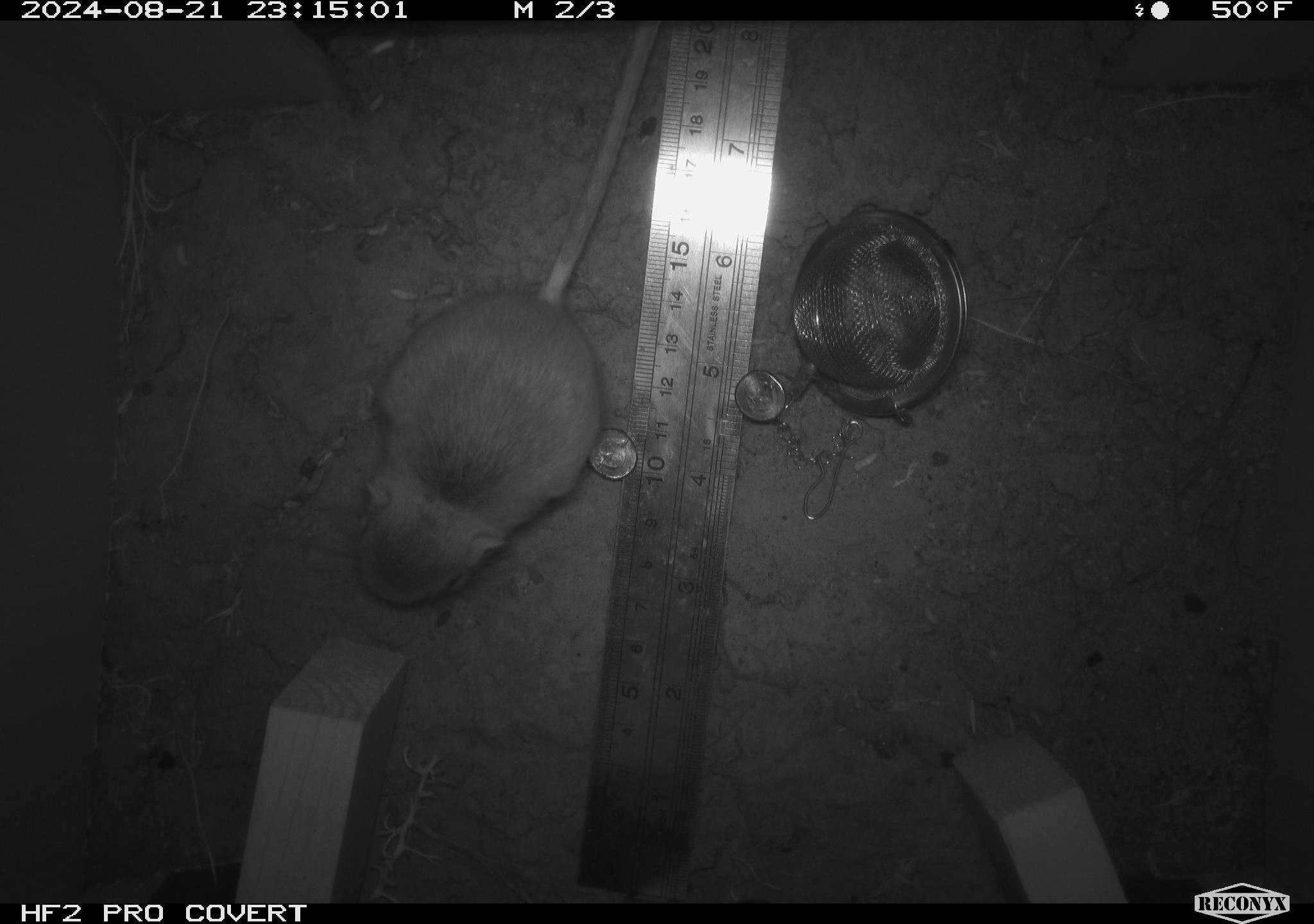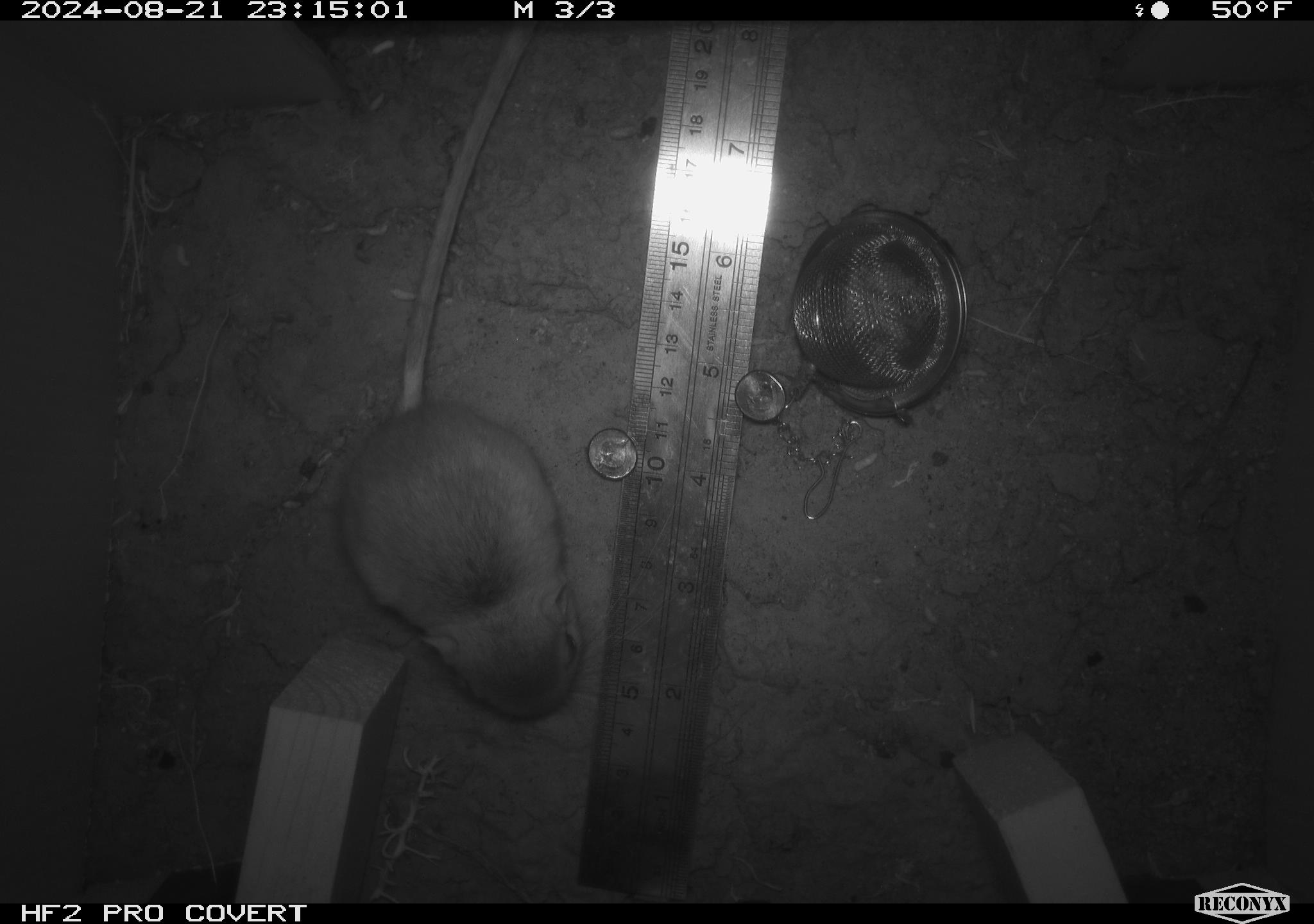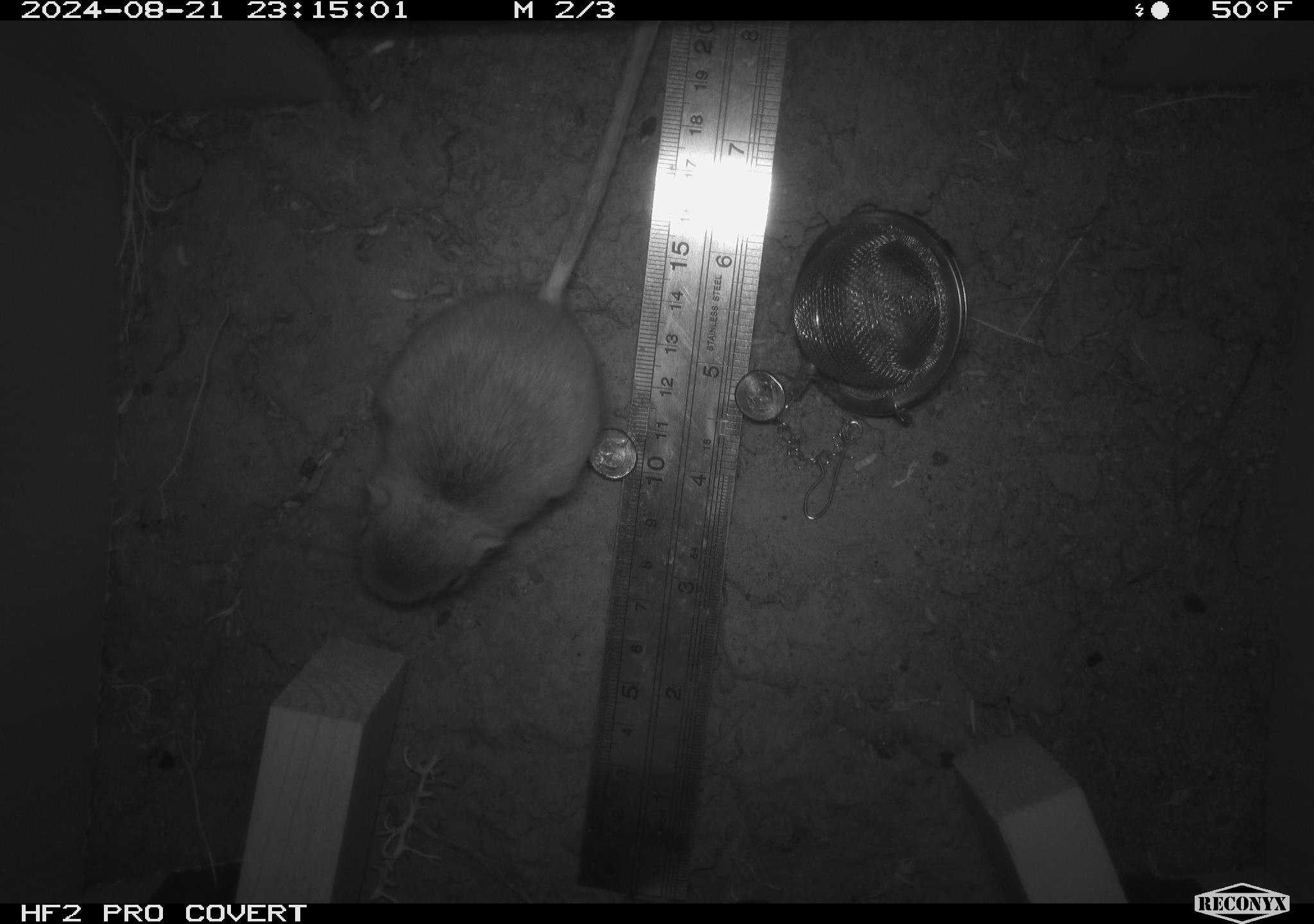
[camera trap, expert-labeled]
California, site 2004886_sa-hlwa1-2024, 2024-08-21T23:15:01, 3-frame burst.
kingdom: Animalia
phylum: Chordata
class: Mammalia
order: Rodentia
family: Heteromyidae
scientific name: Heteromyidae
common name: kangaroo rats and pocket mice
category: heteromyidae family